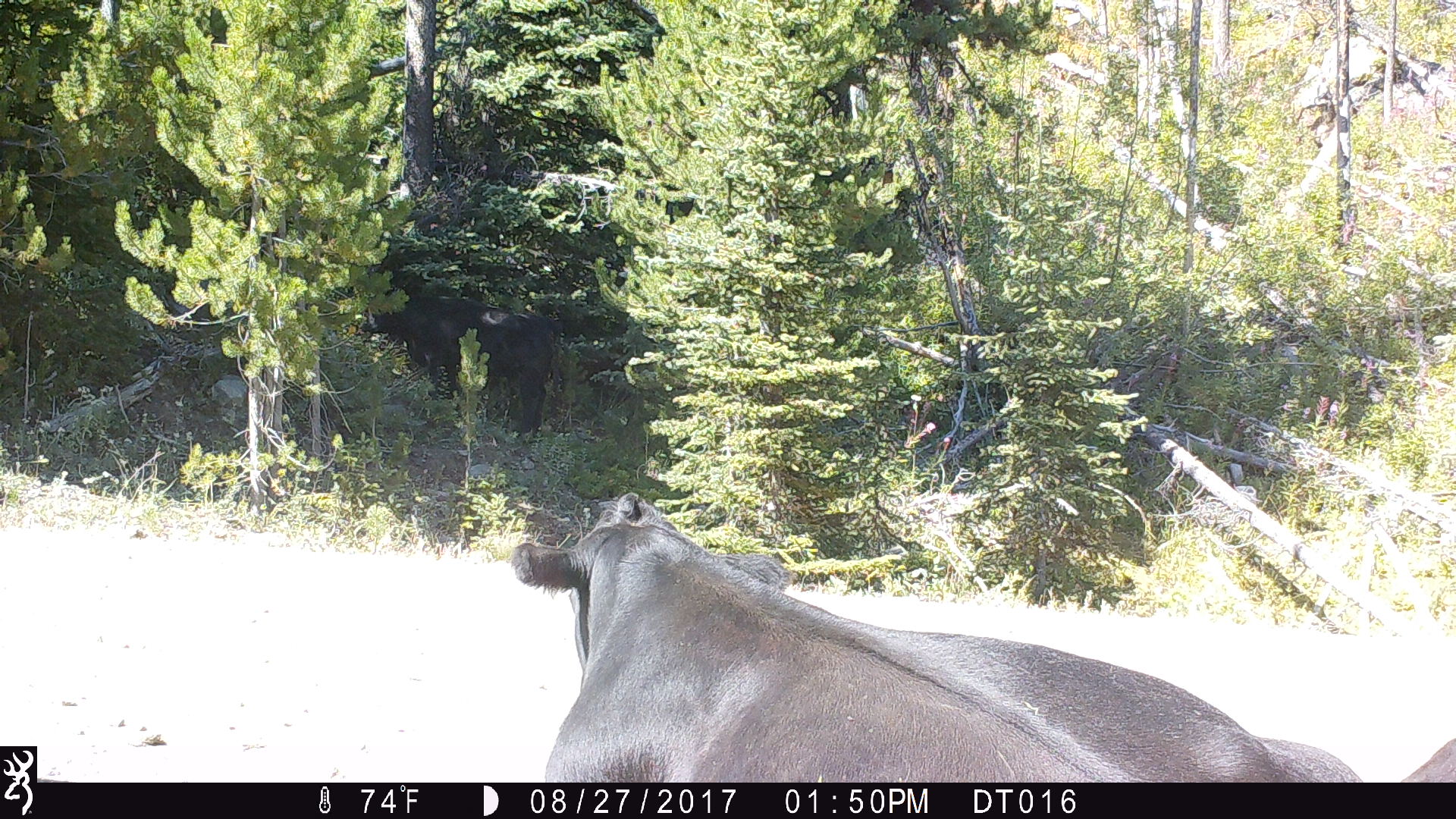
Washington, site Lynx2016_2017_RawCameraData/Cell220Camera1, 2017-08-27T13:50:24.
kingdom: Animalia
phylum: Chordata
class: Mammalia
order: Artiodactyla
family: Bovidae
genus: Bos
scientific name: Bos taurus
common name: domestic cattle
Domestic cattle (Bos taurus). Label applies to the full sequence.